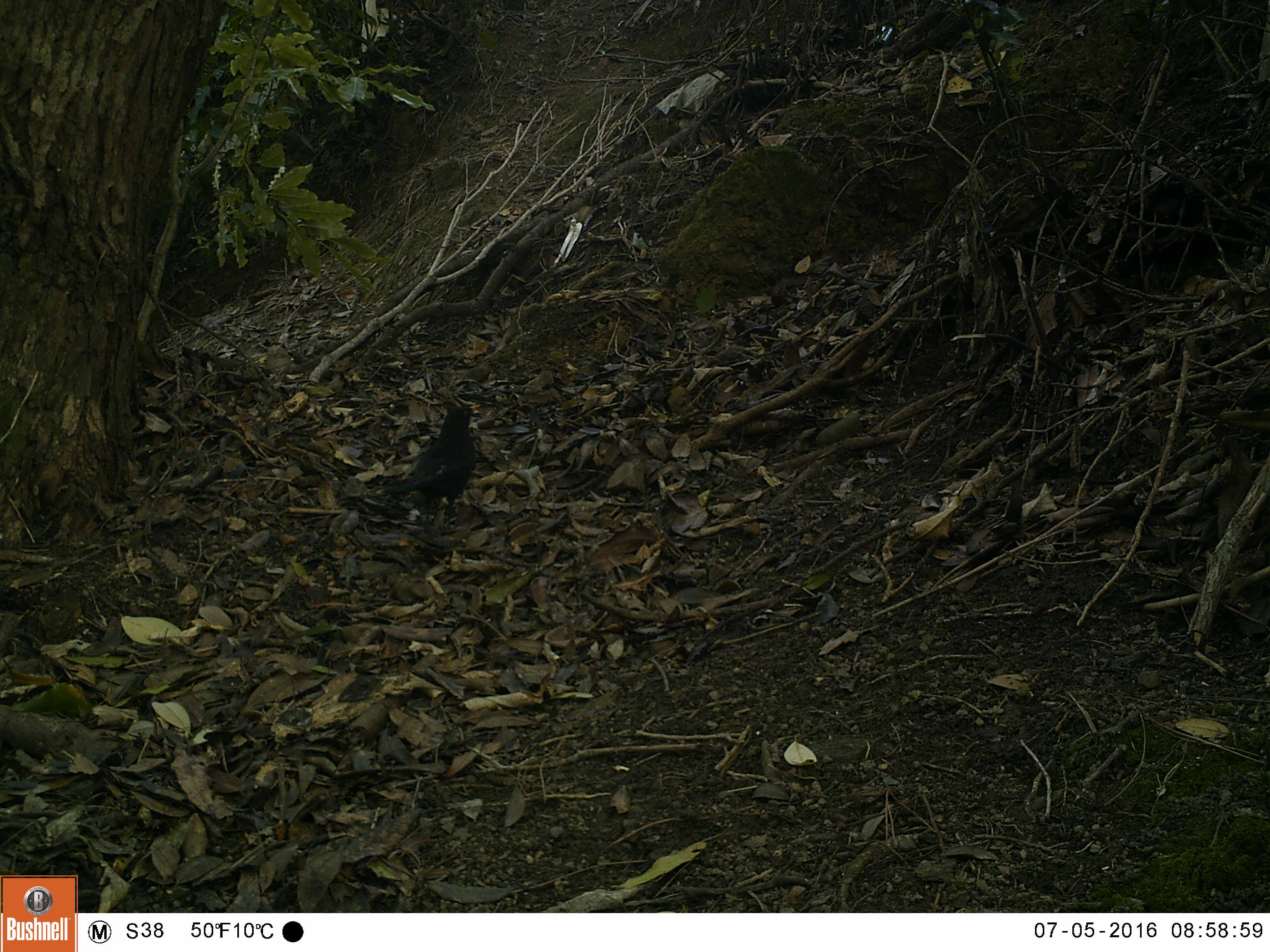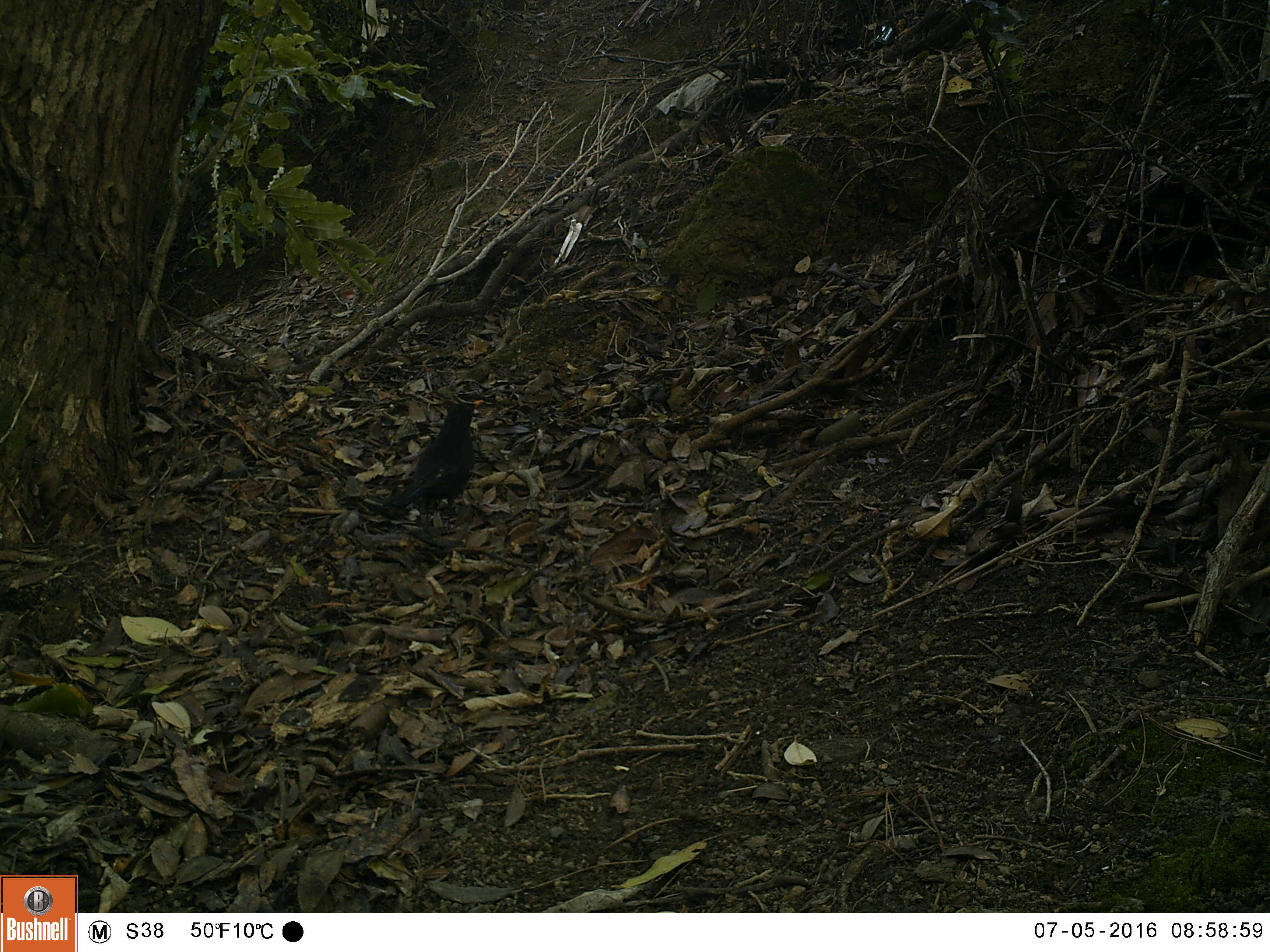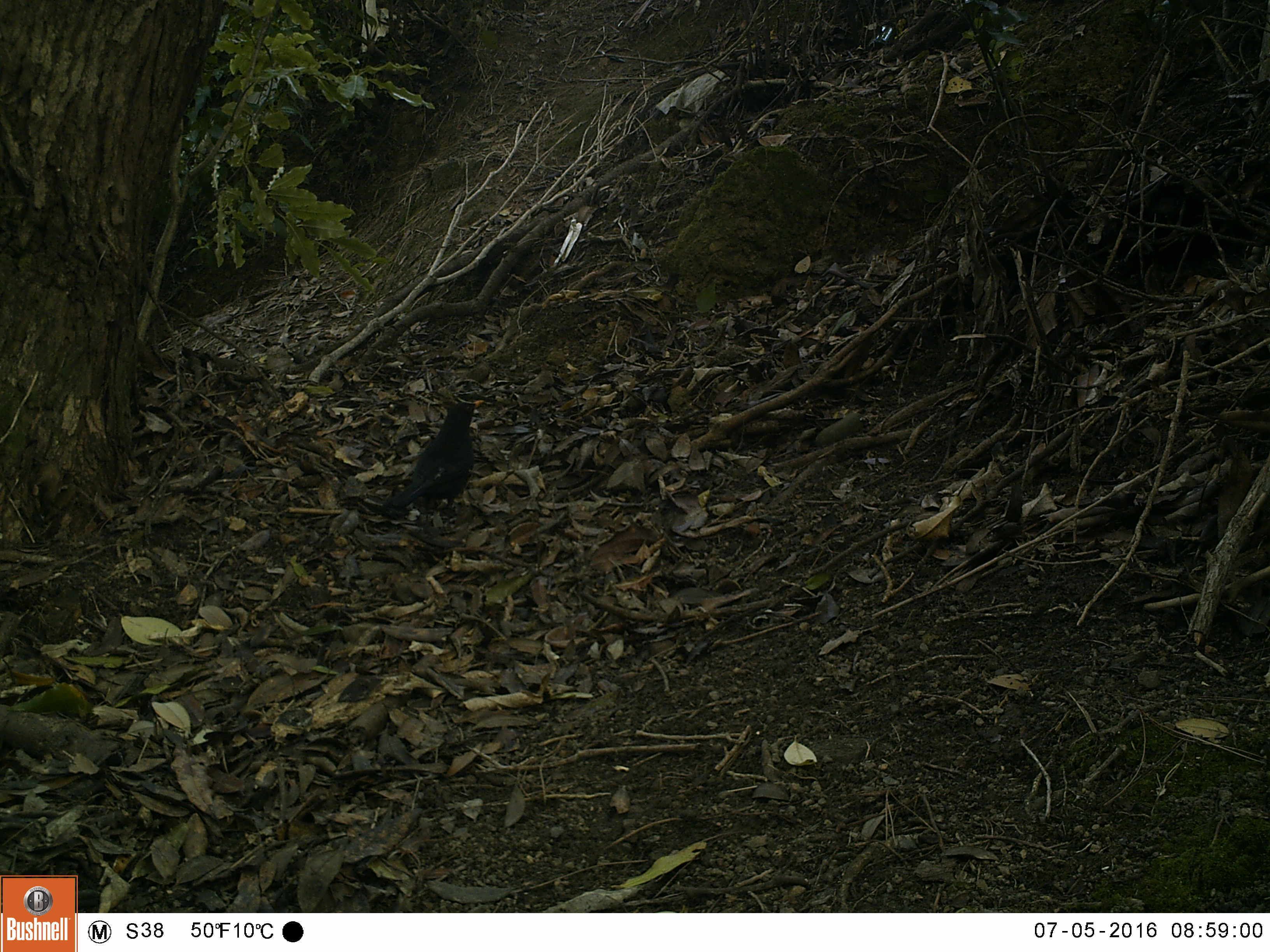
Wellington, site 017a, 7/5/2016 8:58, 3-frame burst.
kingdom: Animalia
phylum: Chordata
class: Aves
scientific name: Aves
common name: bird